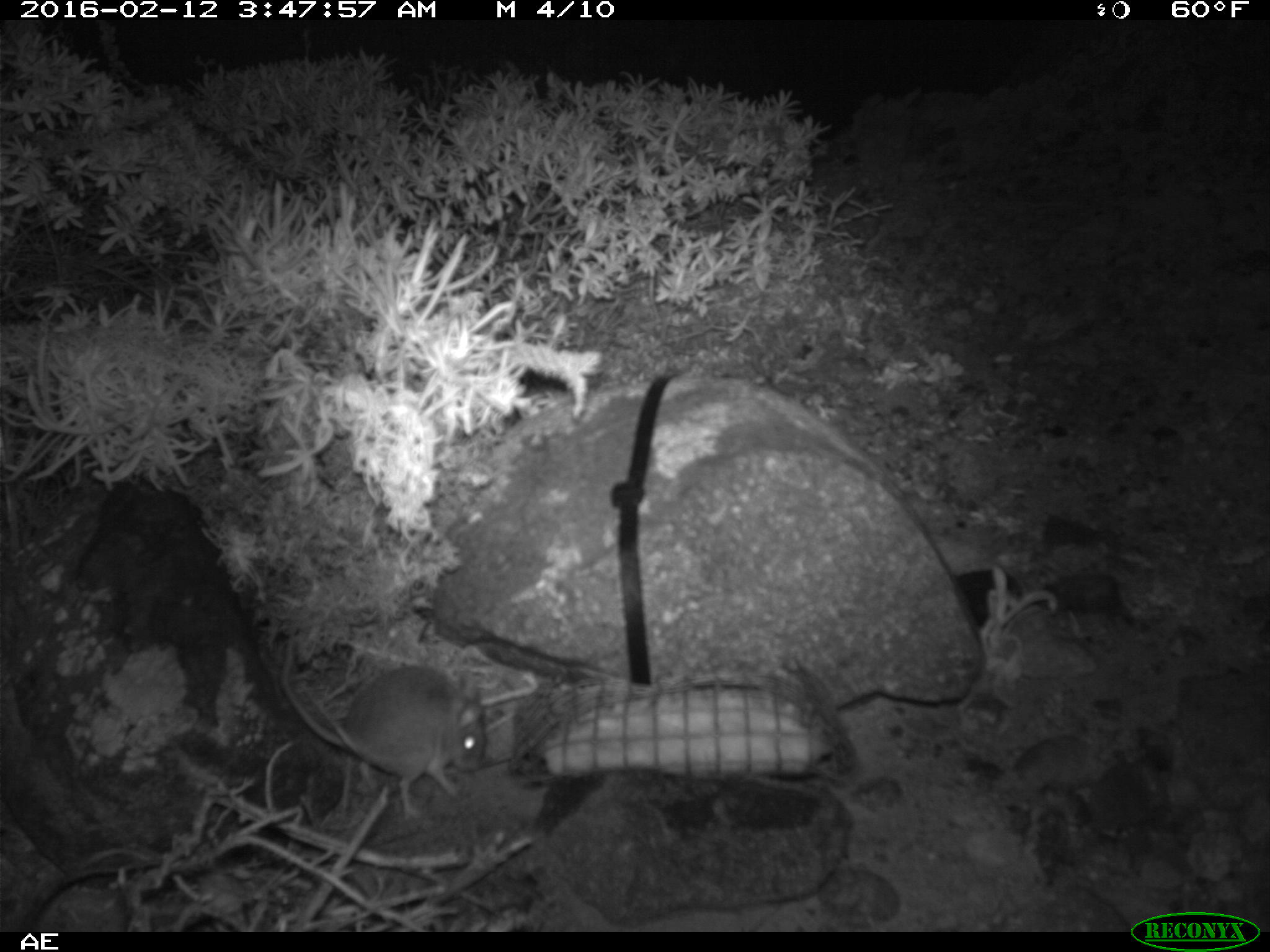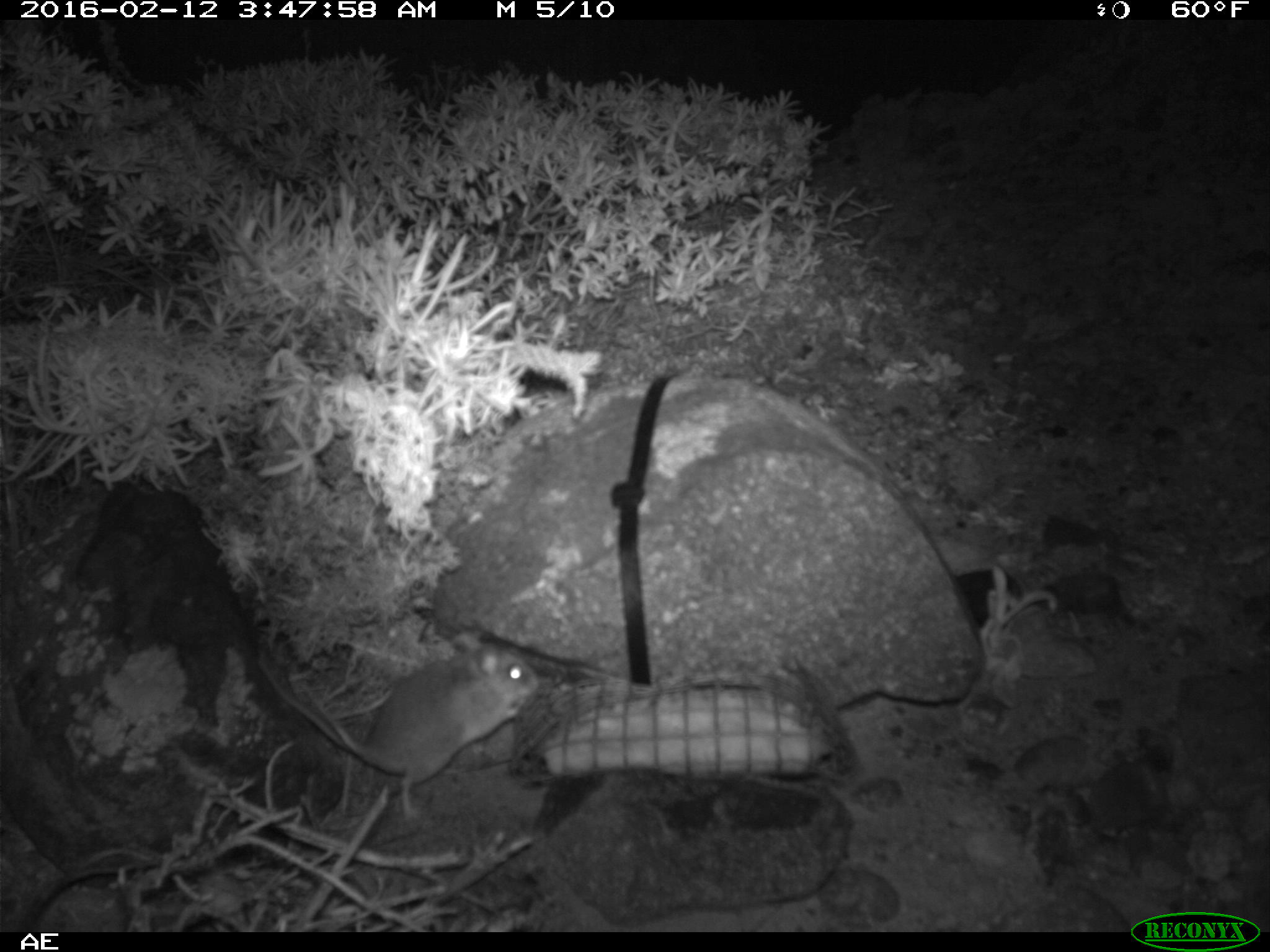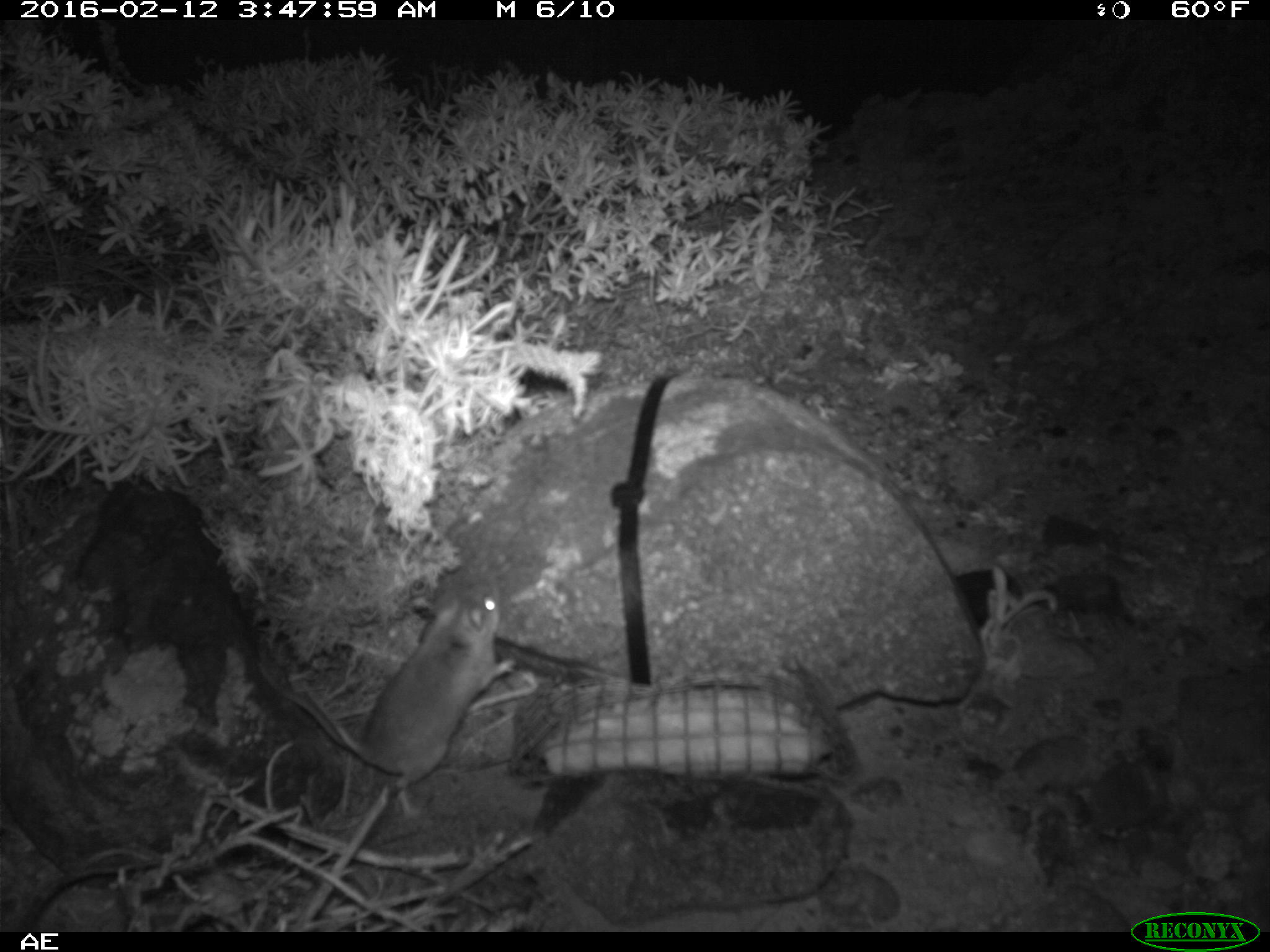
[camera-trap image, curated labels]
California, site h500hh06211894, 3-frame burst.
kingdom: Animalia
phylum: Chordata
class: Mammalia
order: Rodentia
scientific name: Rodentia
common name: rodent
Rodent (Rodentia).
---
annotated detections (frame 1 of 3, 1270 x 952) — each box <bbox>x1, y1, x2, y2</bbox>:
rodent: <bbox>278, 633, 486, 819</bbox>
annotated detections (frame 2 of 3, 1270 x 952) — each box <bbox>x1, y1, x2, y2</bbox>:
rodent: <bbox>290, 630, 538, 818</bbox>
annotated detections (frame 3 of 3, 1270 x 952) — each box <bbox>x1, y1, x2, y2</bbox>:
rodent: <bbox>303, 568, 516, 818</bbox>